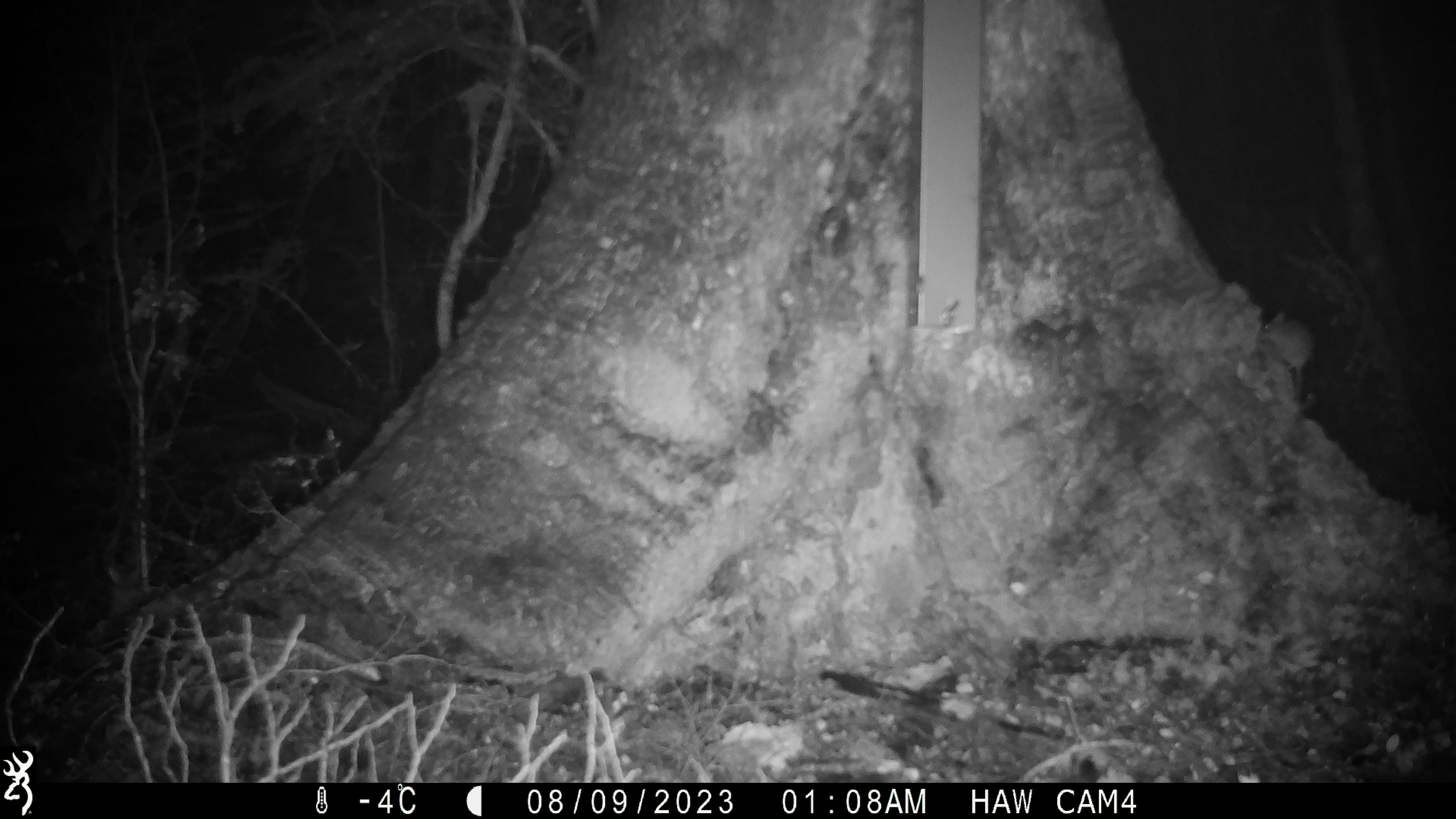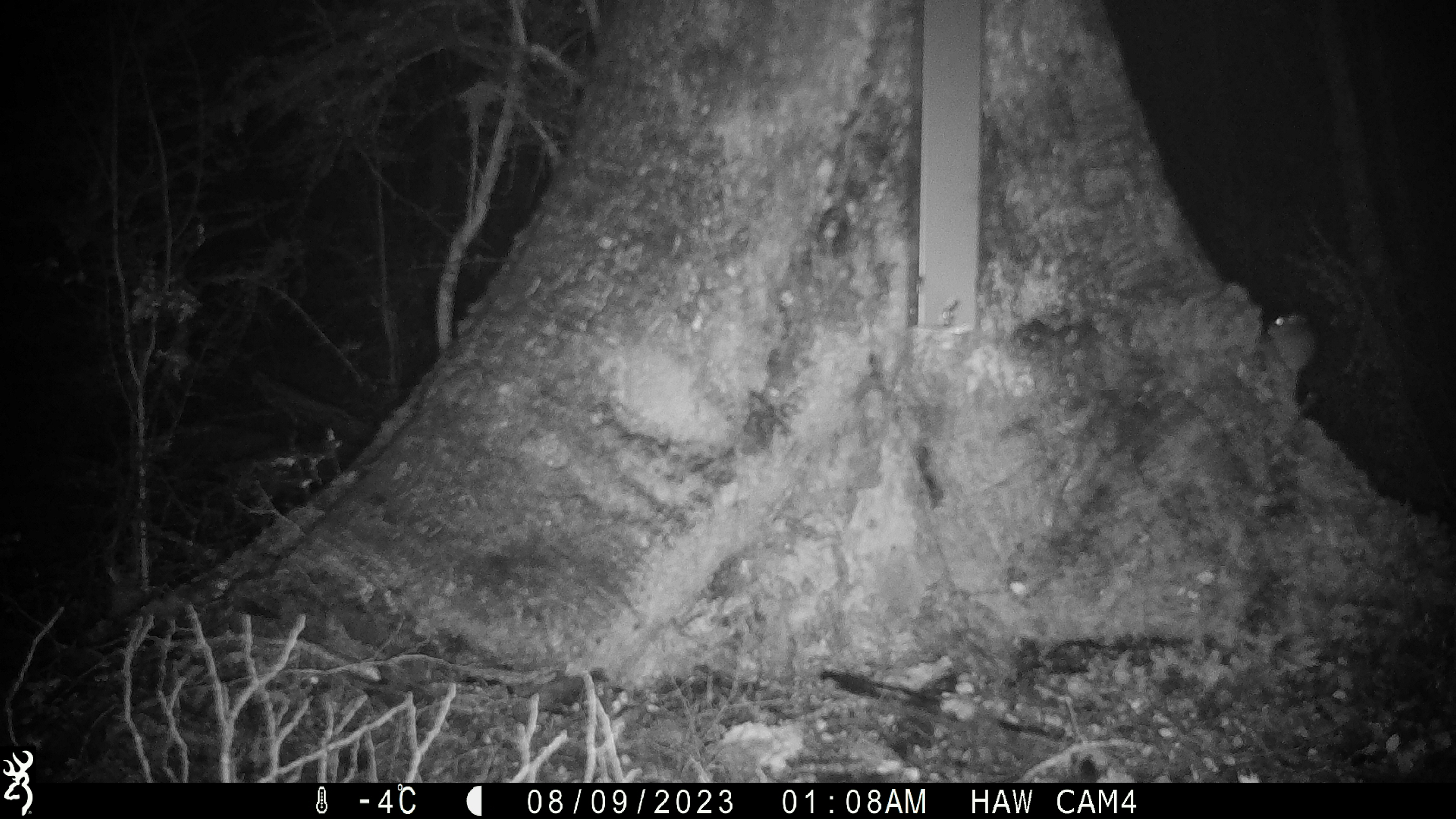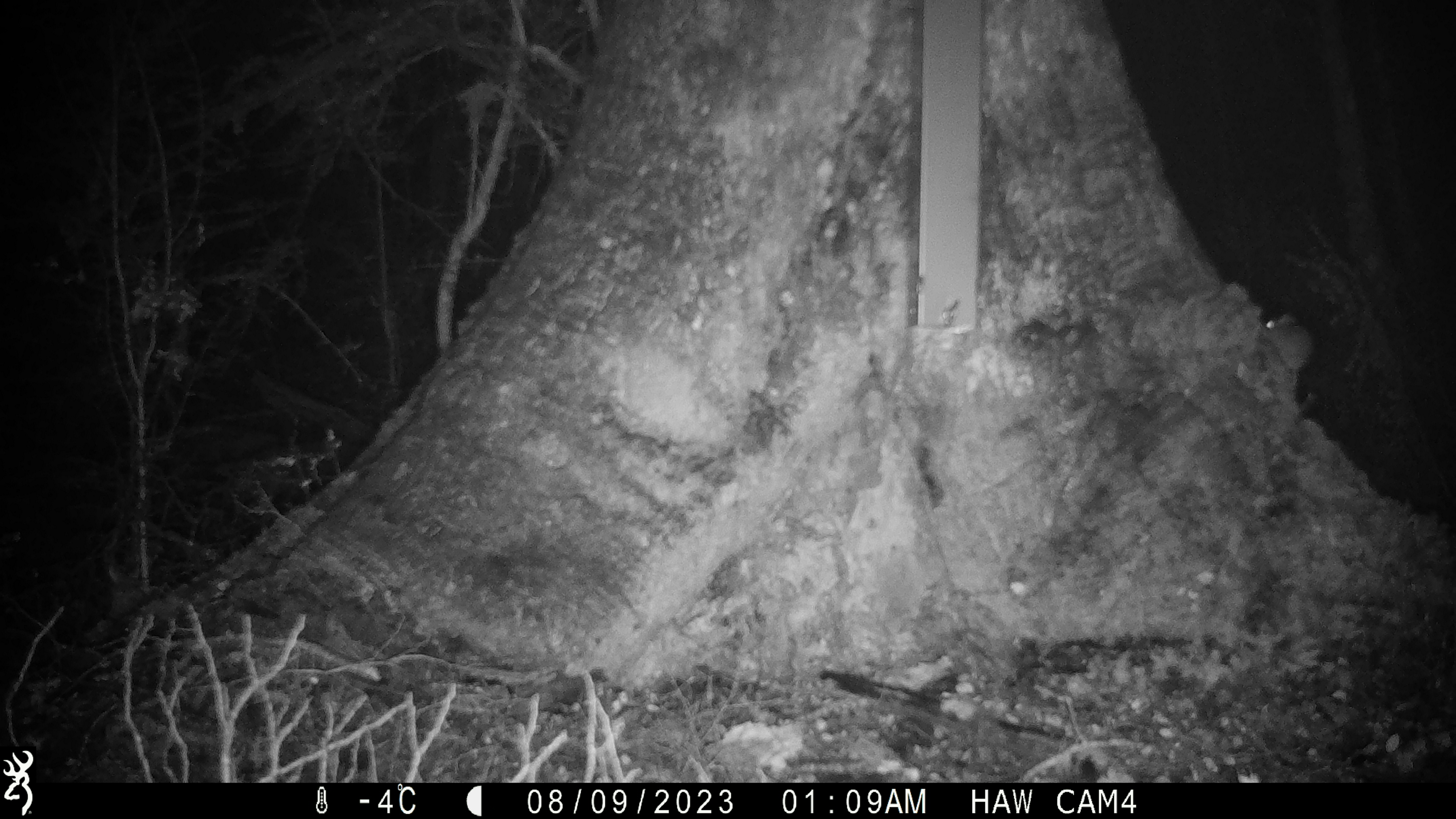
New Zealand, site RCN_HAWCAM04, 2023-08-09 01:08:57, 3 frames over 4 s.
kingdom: Animalia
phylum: Chordata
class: Mammalia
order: Rodentia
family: Muridae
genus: Mus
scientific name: Mus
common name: mouse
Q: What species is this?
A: Mouse (Mus).